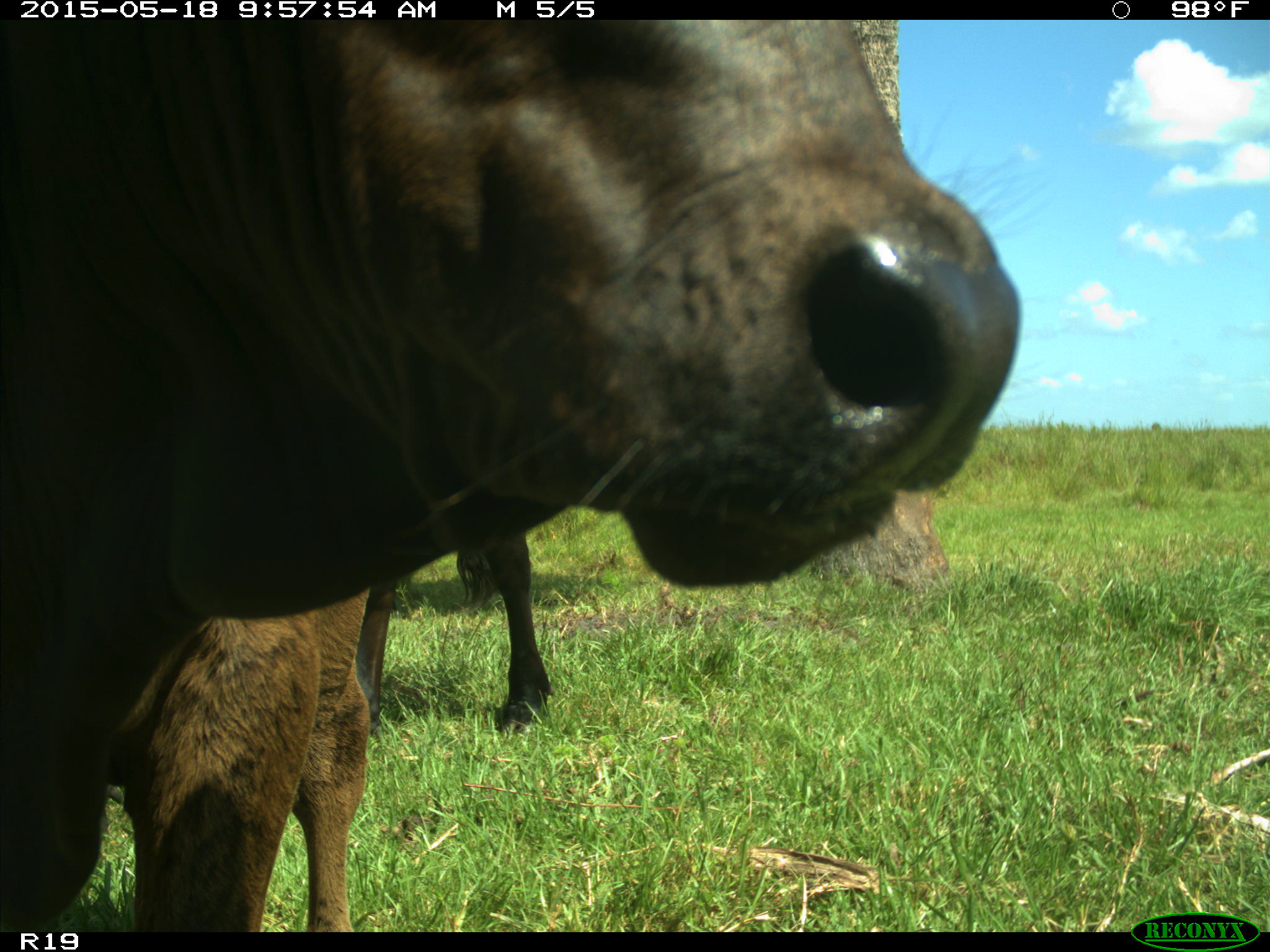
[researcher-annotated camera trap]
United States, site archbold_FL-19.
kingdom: Animalia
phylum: Chordata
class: Mammalia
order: Artiodactyla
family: Bovidae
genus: Bos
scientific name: Bos taurus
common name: domestic cow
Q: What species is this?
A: Bos taurus (domestic cow).